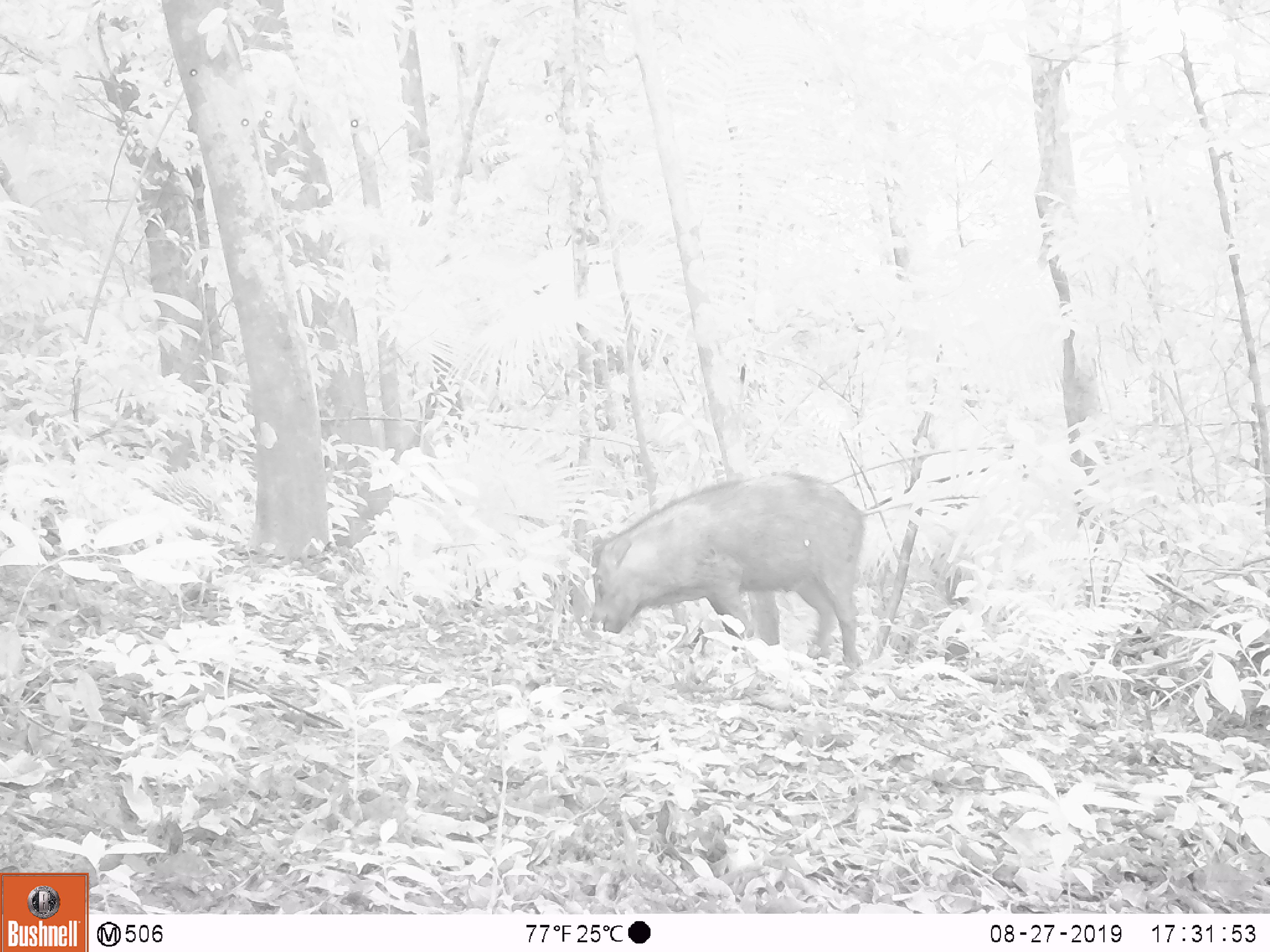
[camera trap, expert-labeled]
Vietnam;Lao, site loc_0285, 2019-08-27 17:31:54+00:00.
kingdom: Animalia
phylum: Chordata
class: Mammalia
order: Artiodactyla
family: Suidae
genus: Sus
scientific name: Sus scrofa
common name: eurasian wild pig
Eurasian wild pig (Sus scrofa). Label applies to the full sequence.